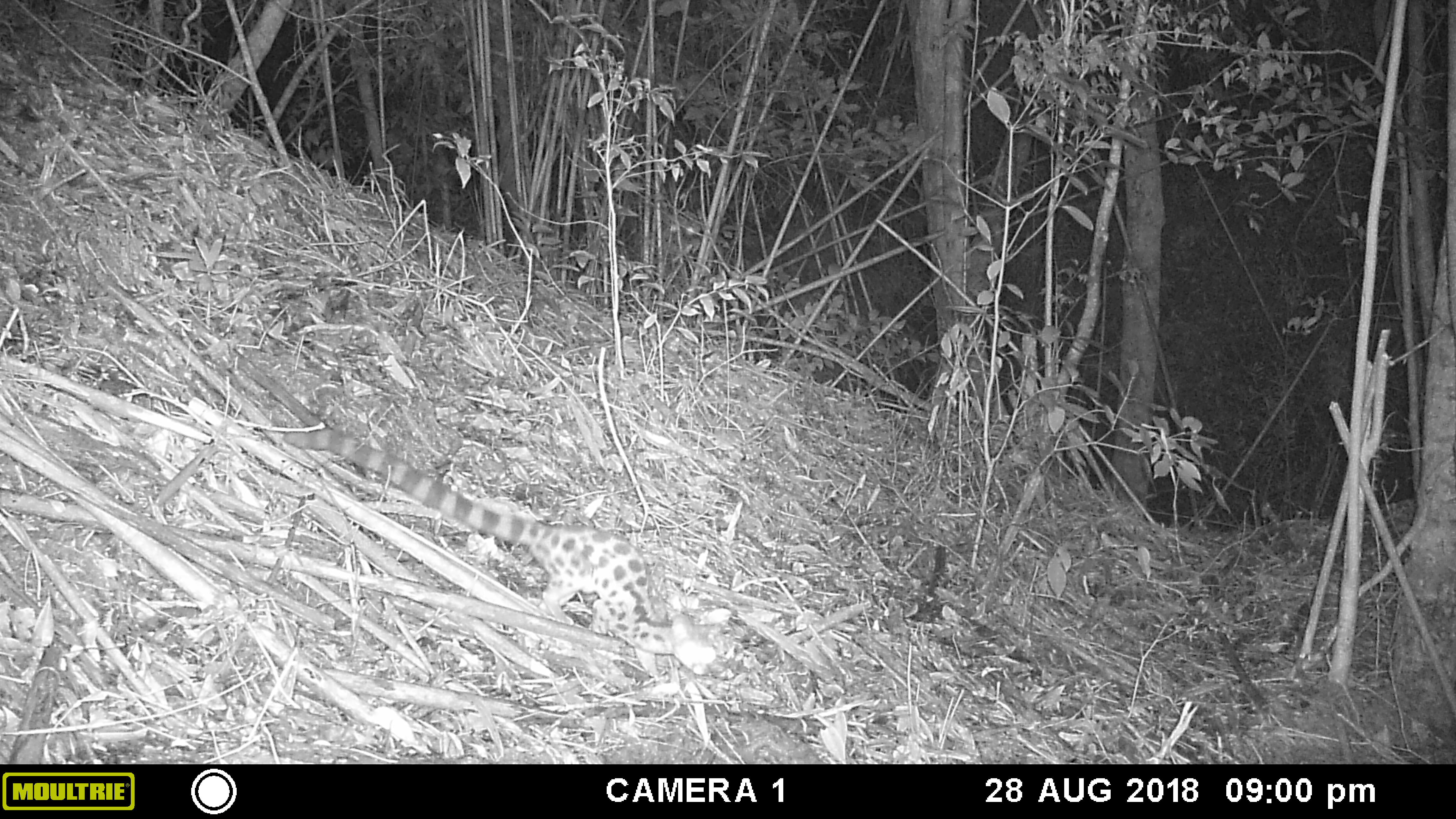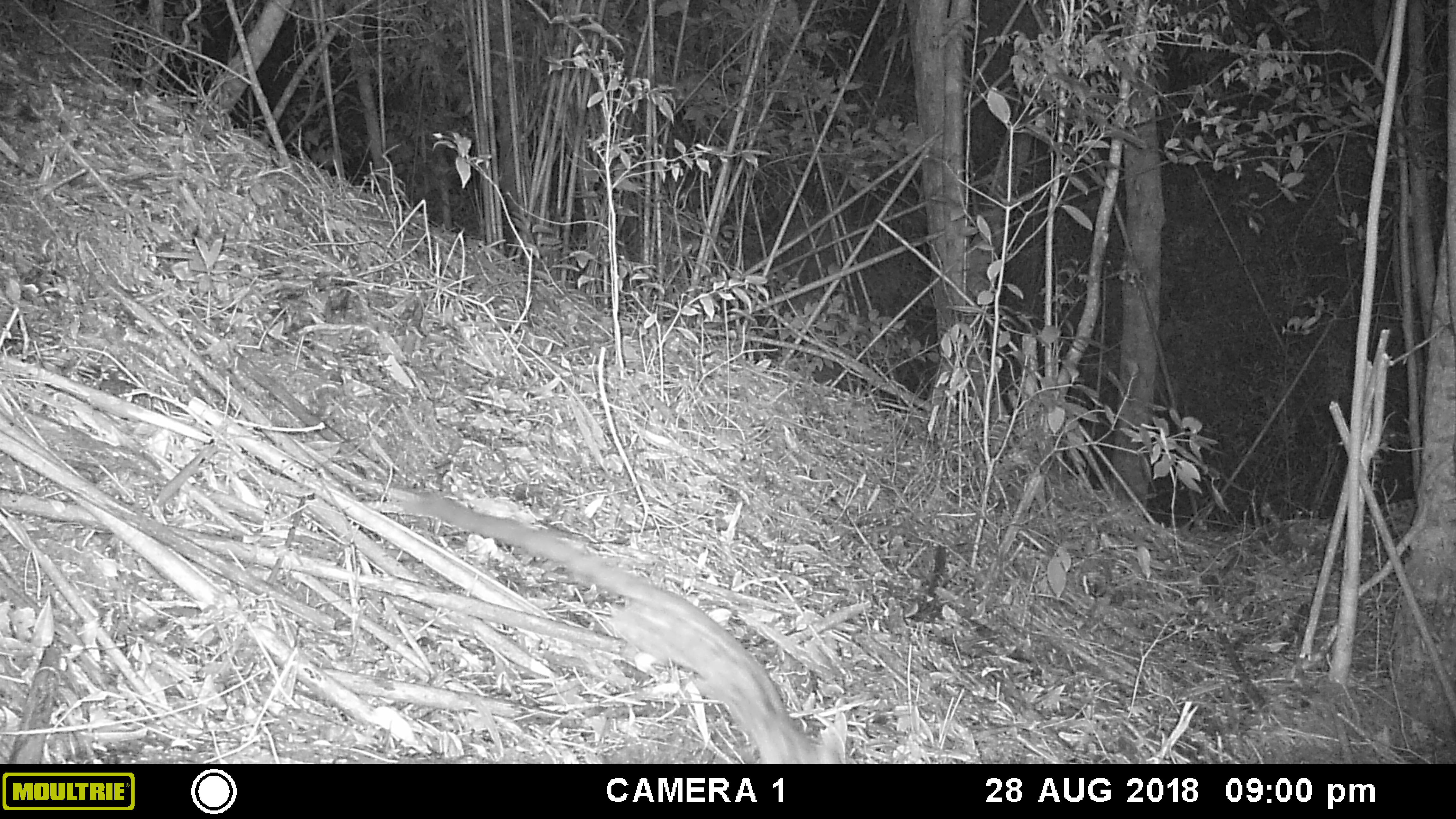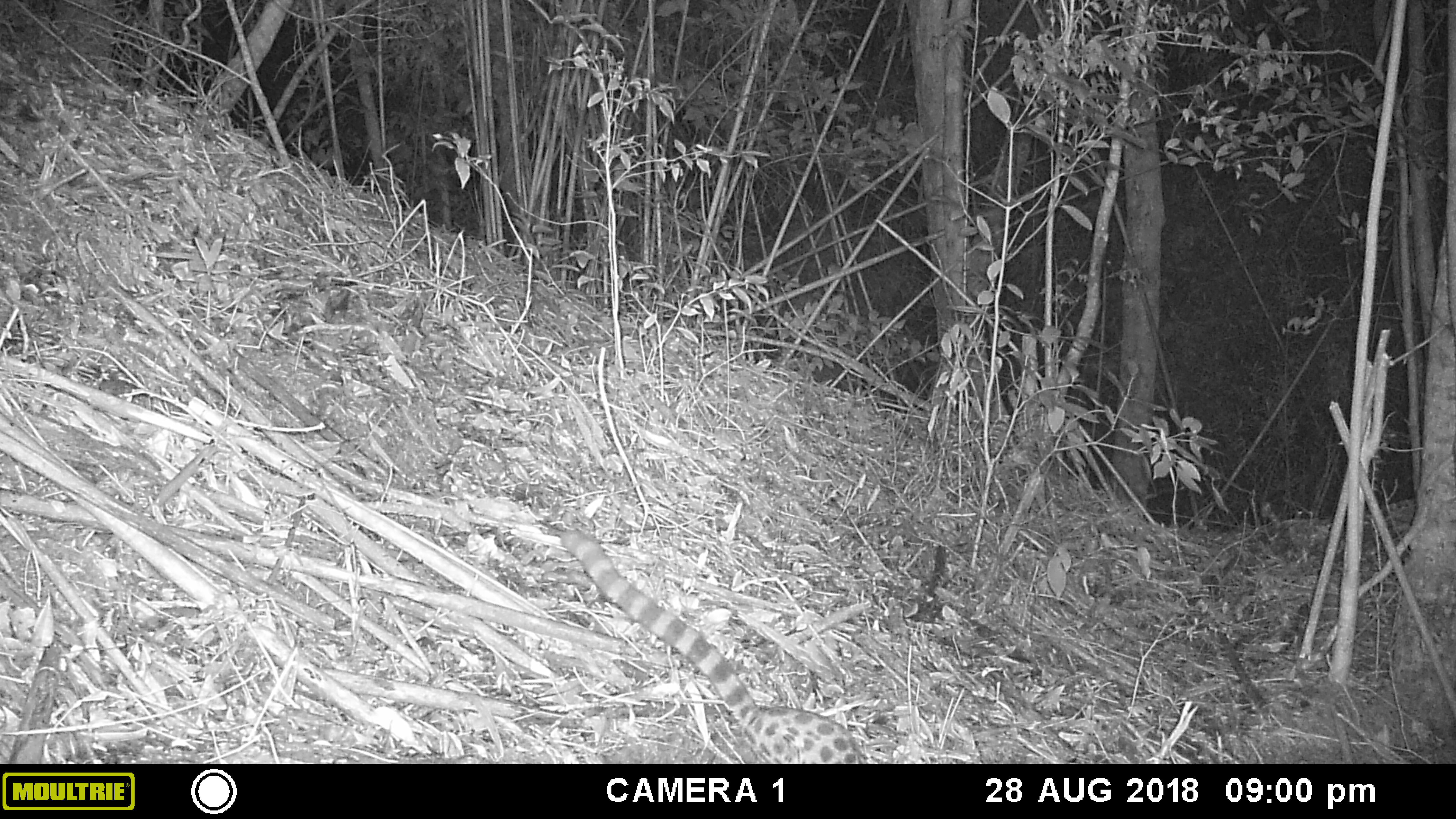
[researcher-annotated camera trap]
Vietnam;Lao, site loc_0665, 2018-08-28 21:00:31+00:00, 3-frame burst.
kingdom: Animalia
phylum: Chordata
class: Mammalia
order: Carnivora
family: Prionodontidae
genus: Prionodon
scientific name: Prionodon pardicolor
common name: spotted linsang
Spotted linsang (Prionodon pardicolor). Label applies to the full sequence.